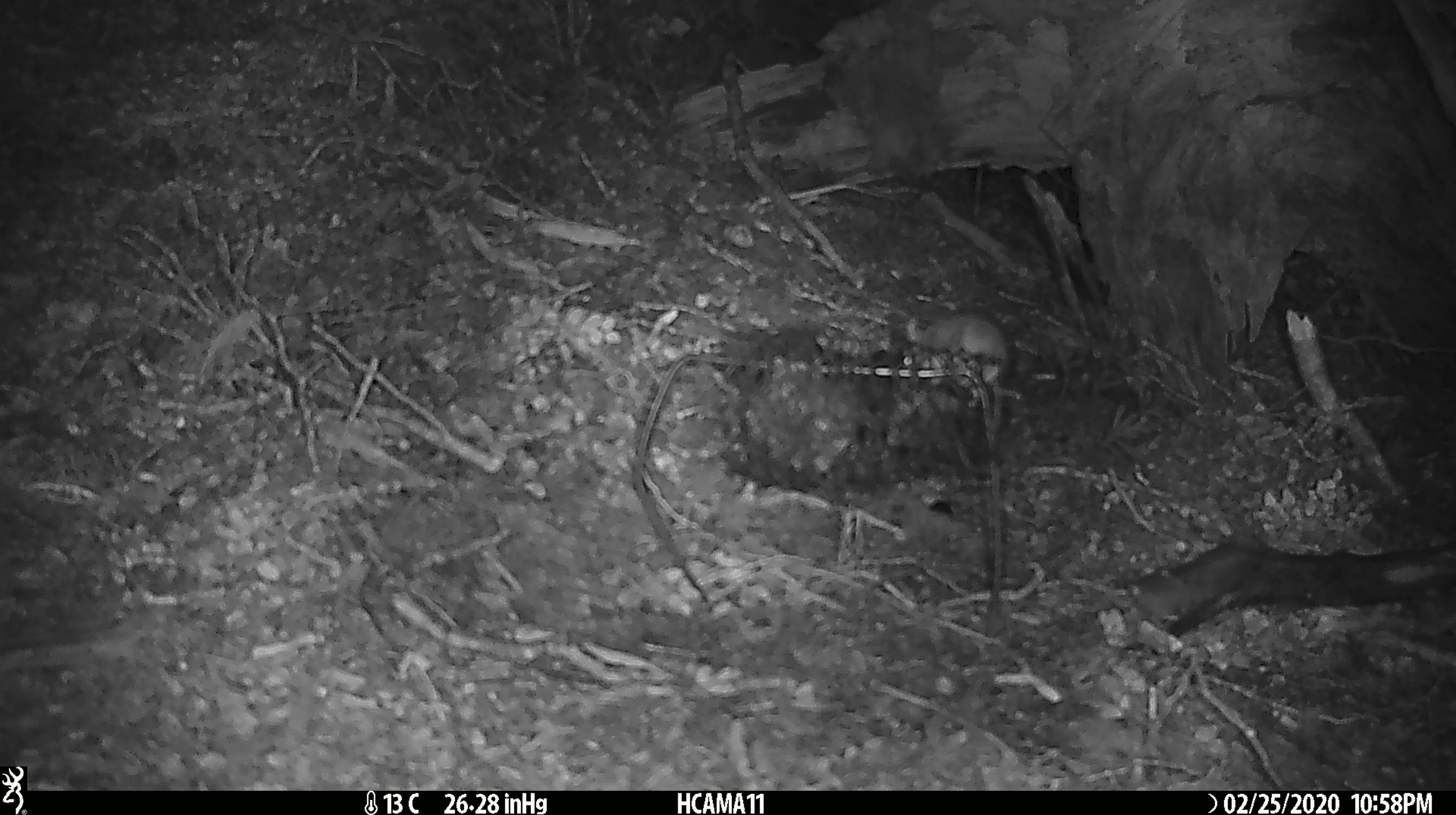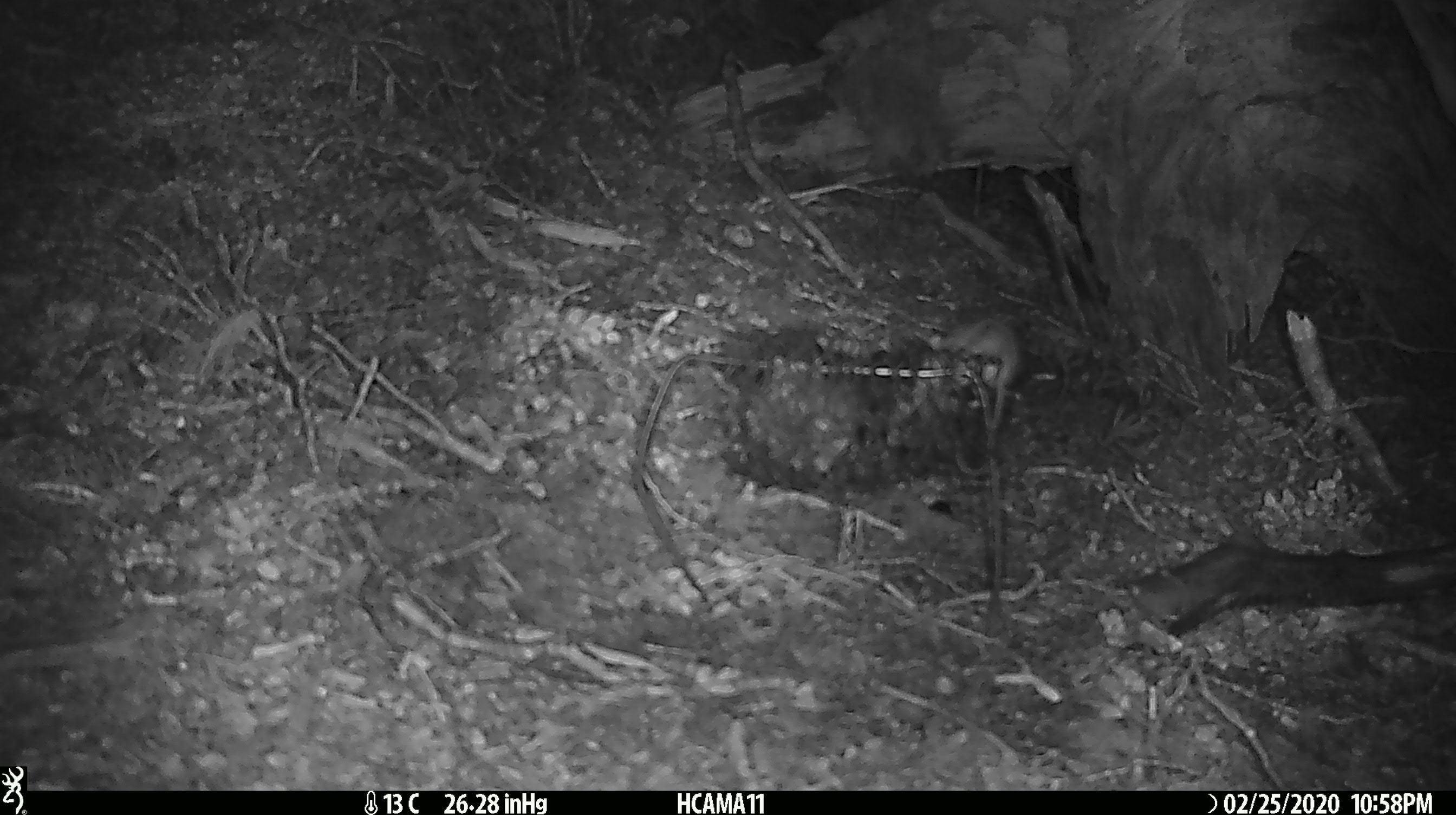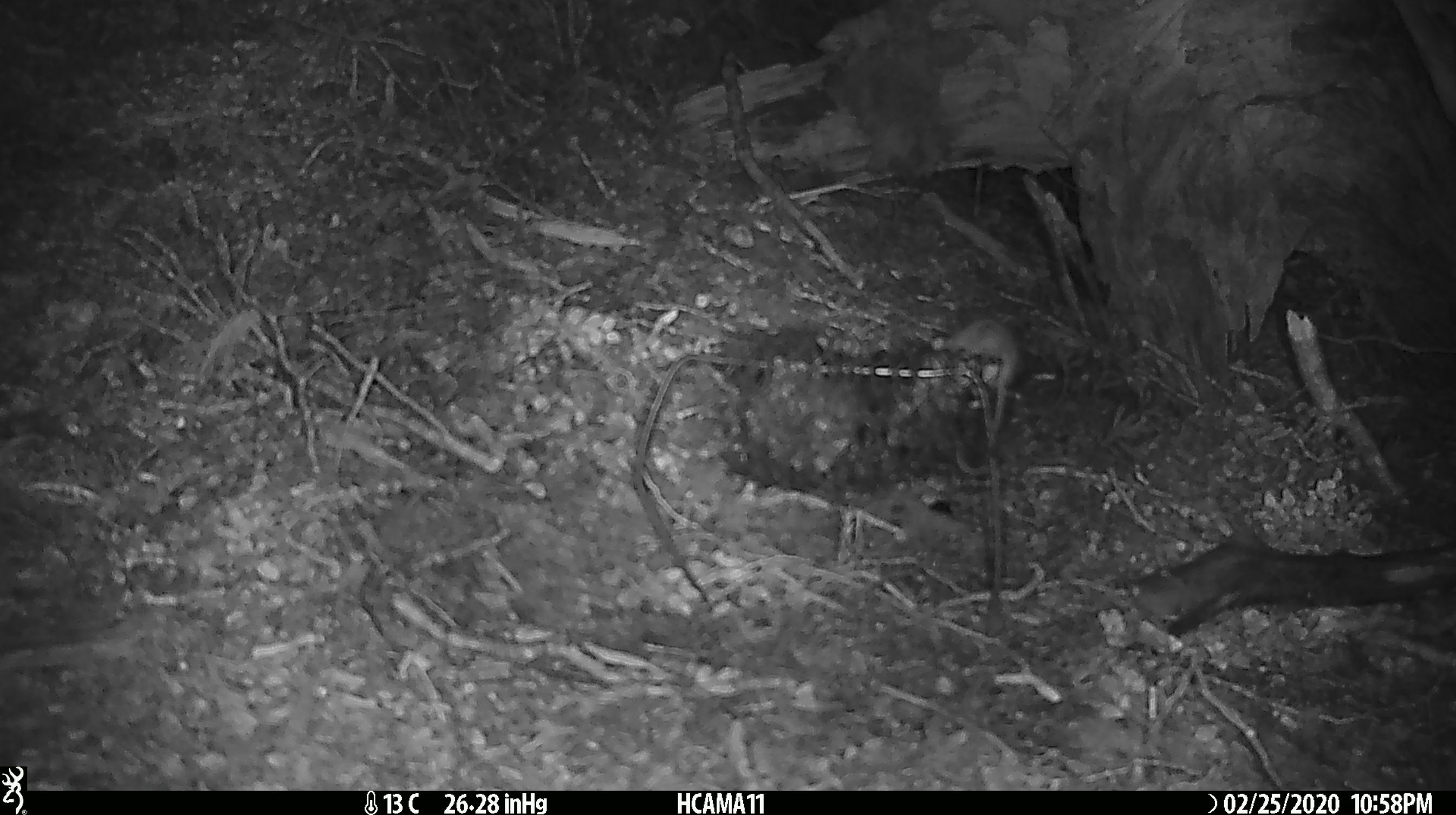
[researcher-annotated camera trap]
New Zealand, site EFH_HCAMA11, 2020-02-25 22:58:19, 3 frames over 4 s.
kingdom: Animalia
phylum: Chordata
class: Mammalia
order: Rodentia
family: Muridae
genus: Mus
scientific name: Mus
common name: mouse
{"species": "mouse (Mus)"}